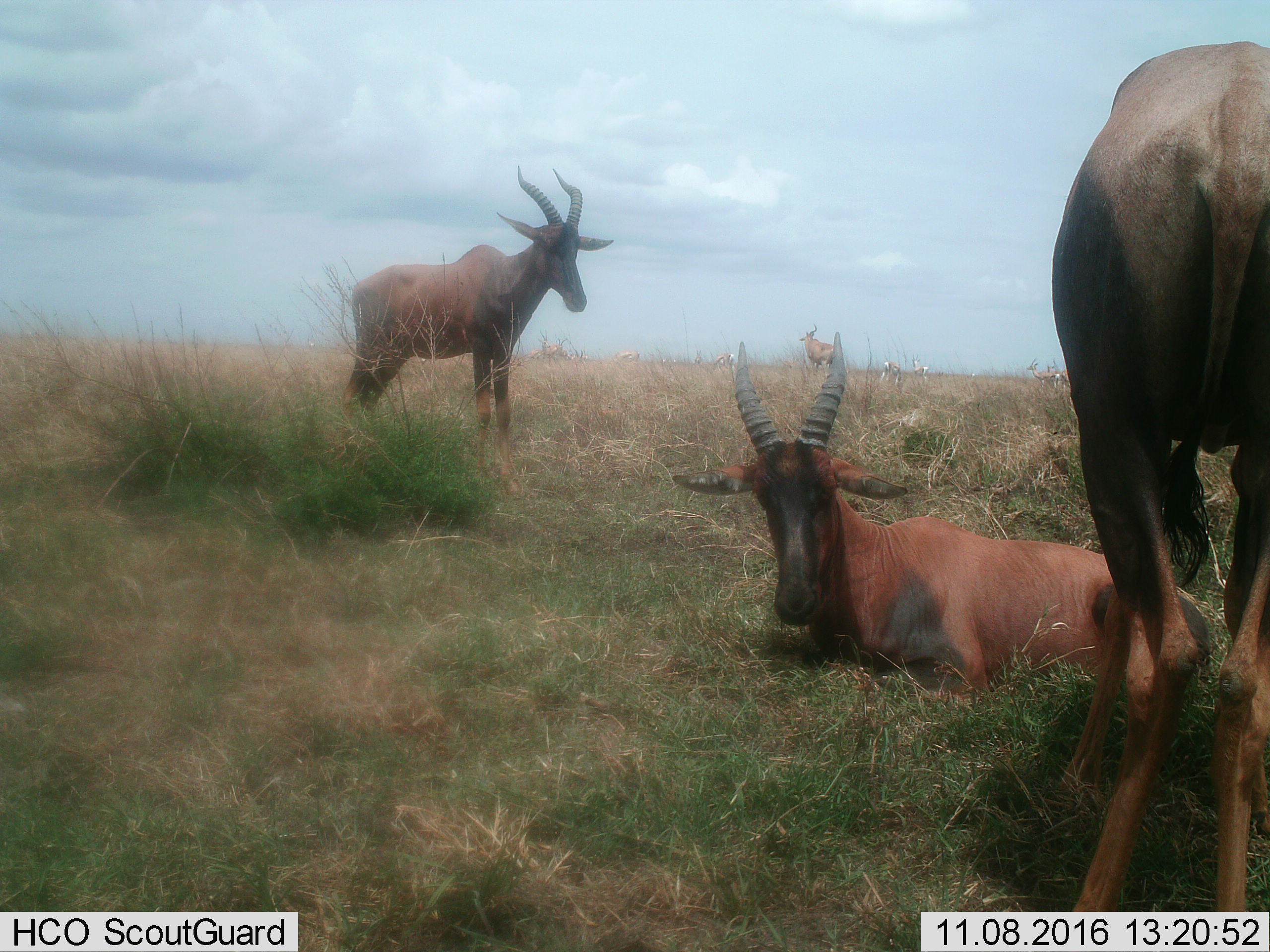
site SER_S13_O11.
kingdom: Animalia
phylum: Chordata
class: Mammalia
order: Artiodactyla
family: Bovidae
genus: Damaliscus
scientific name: Damaliscus lunatus jimela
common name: topi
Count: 4.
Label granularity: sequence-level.